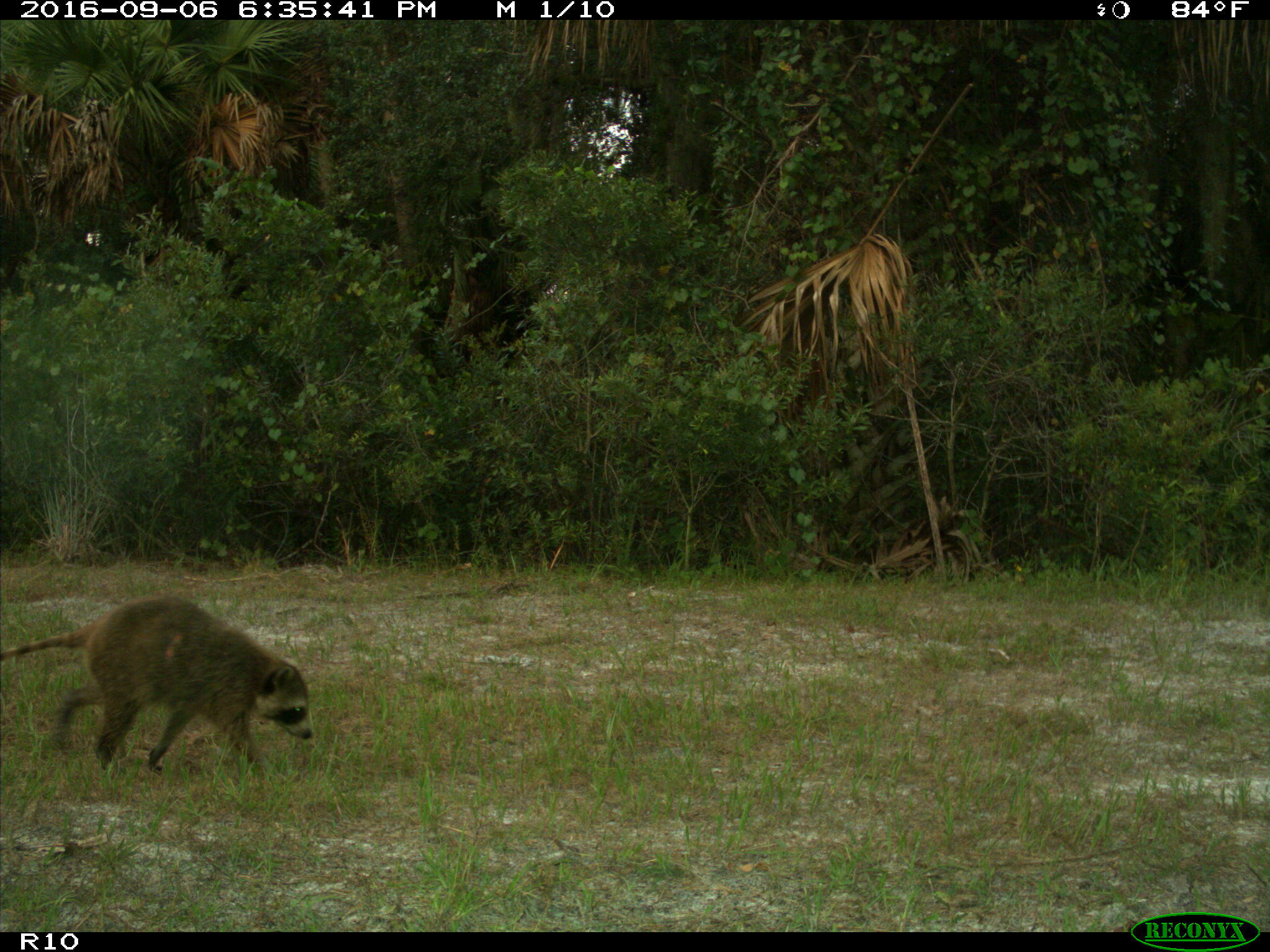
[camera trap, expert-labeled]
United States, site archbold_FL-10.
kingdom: Animalia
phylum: Chordata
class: Mammalia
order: Carnivora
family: Procyonidae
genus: Procyon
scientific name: Procyon lotor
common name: common raccoon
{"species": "Procyon lotor (common raccoon)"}